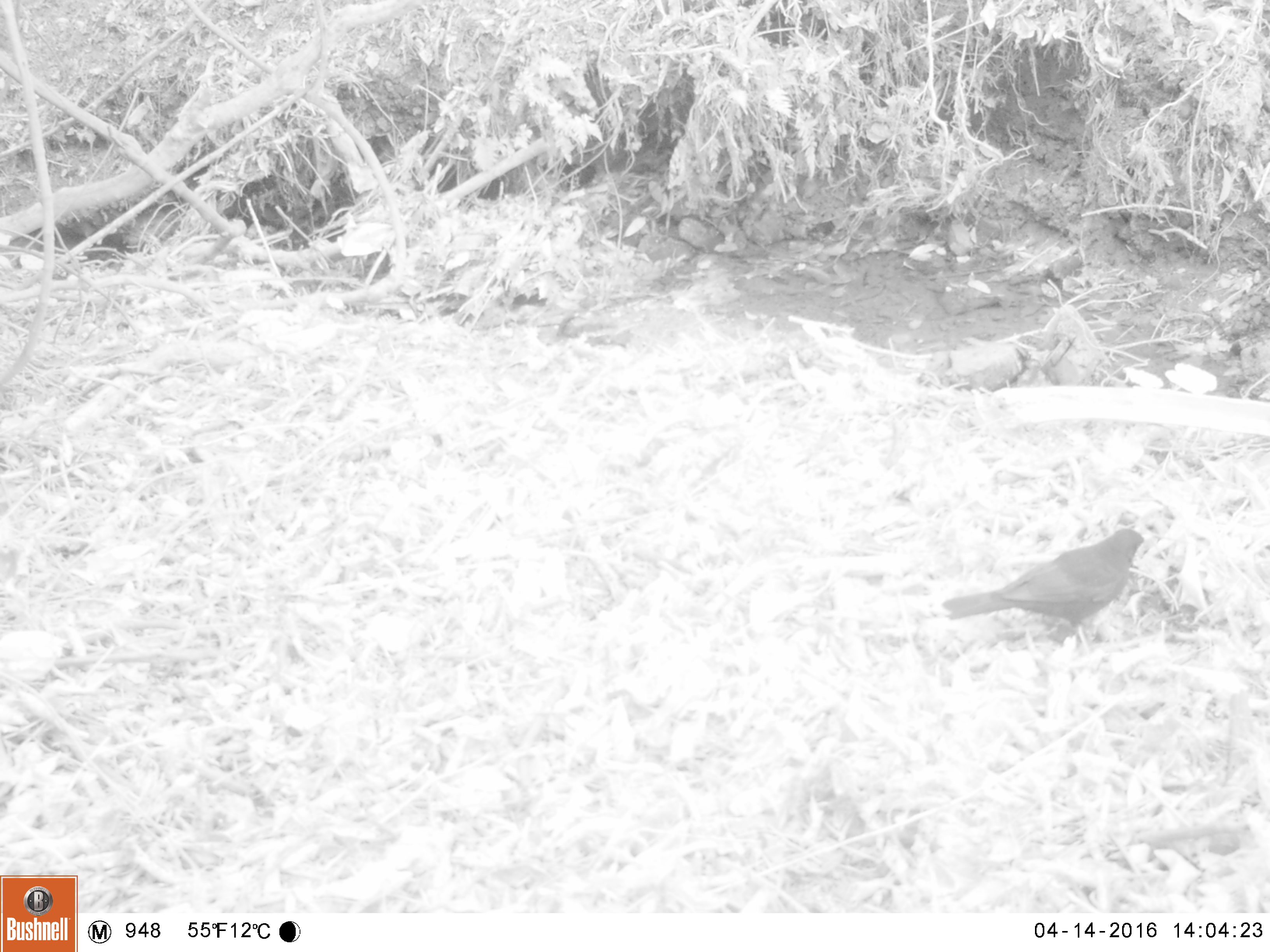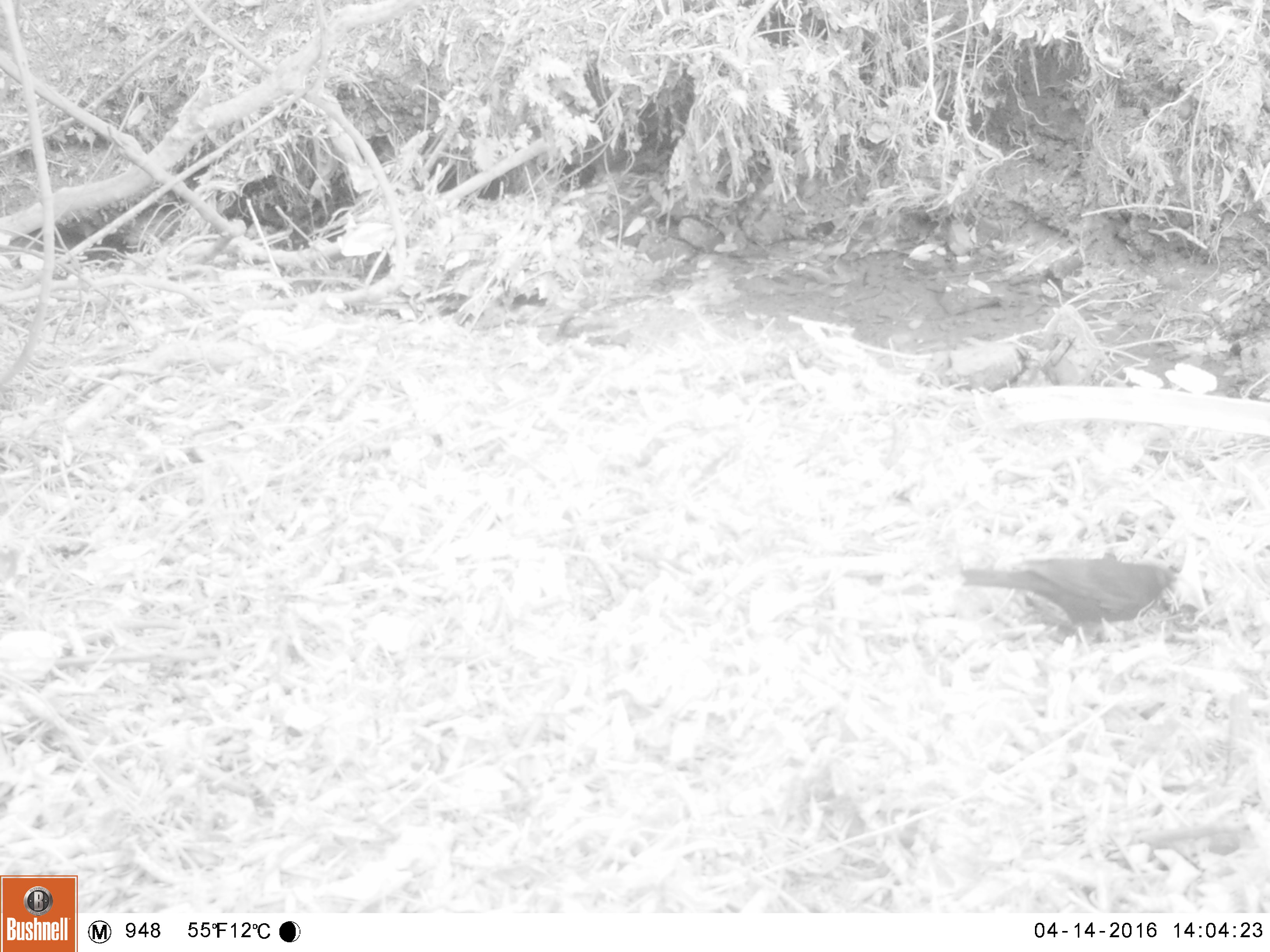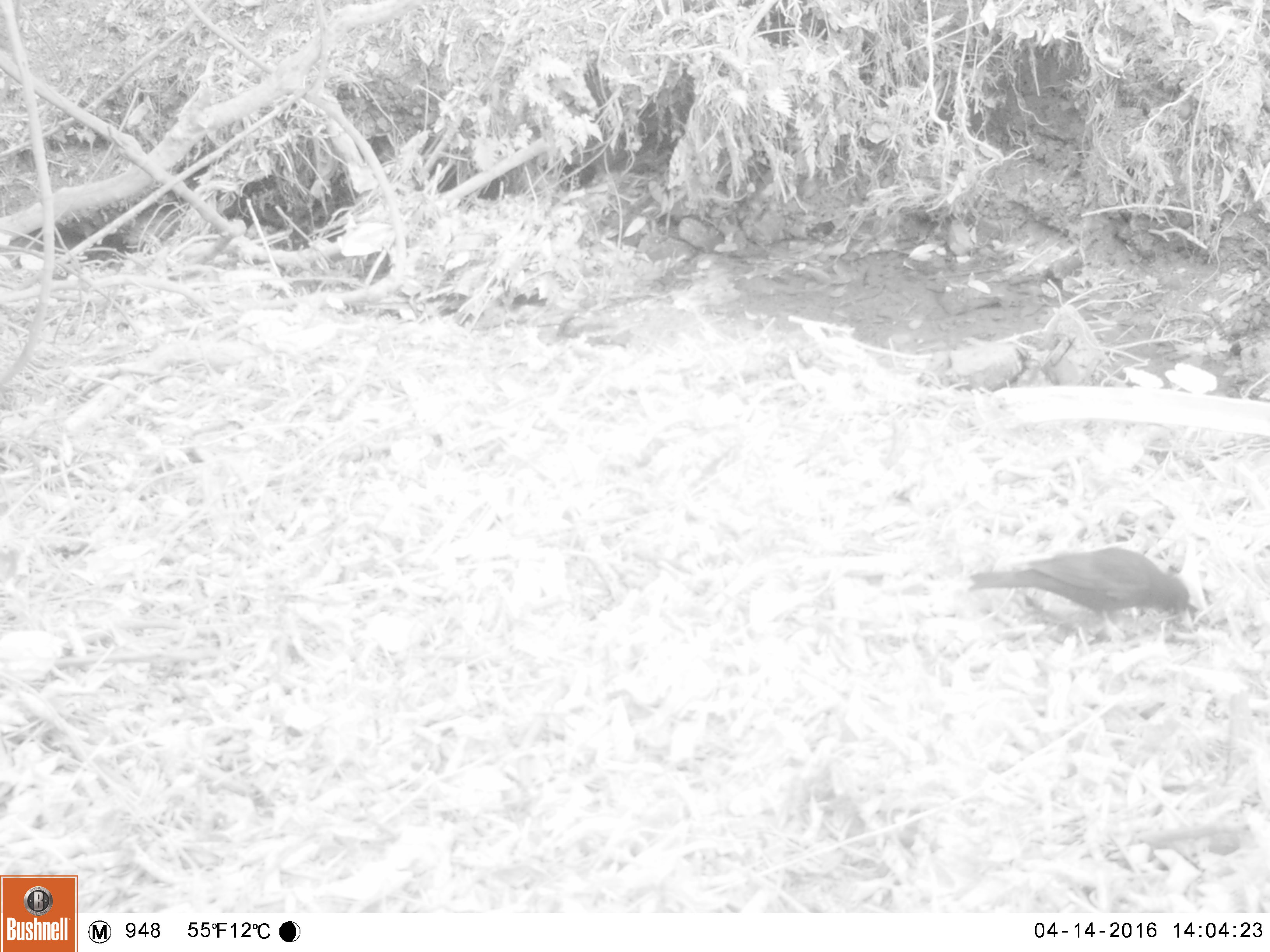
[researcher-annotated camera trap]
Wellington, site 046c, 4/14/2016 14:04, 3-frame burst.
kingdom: Animalia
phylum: Chordata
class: Aves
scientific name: Aves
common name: bird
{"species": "bird (Aves)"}